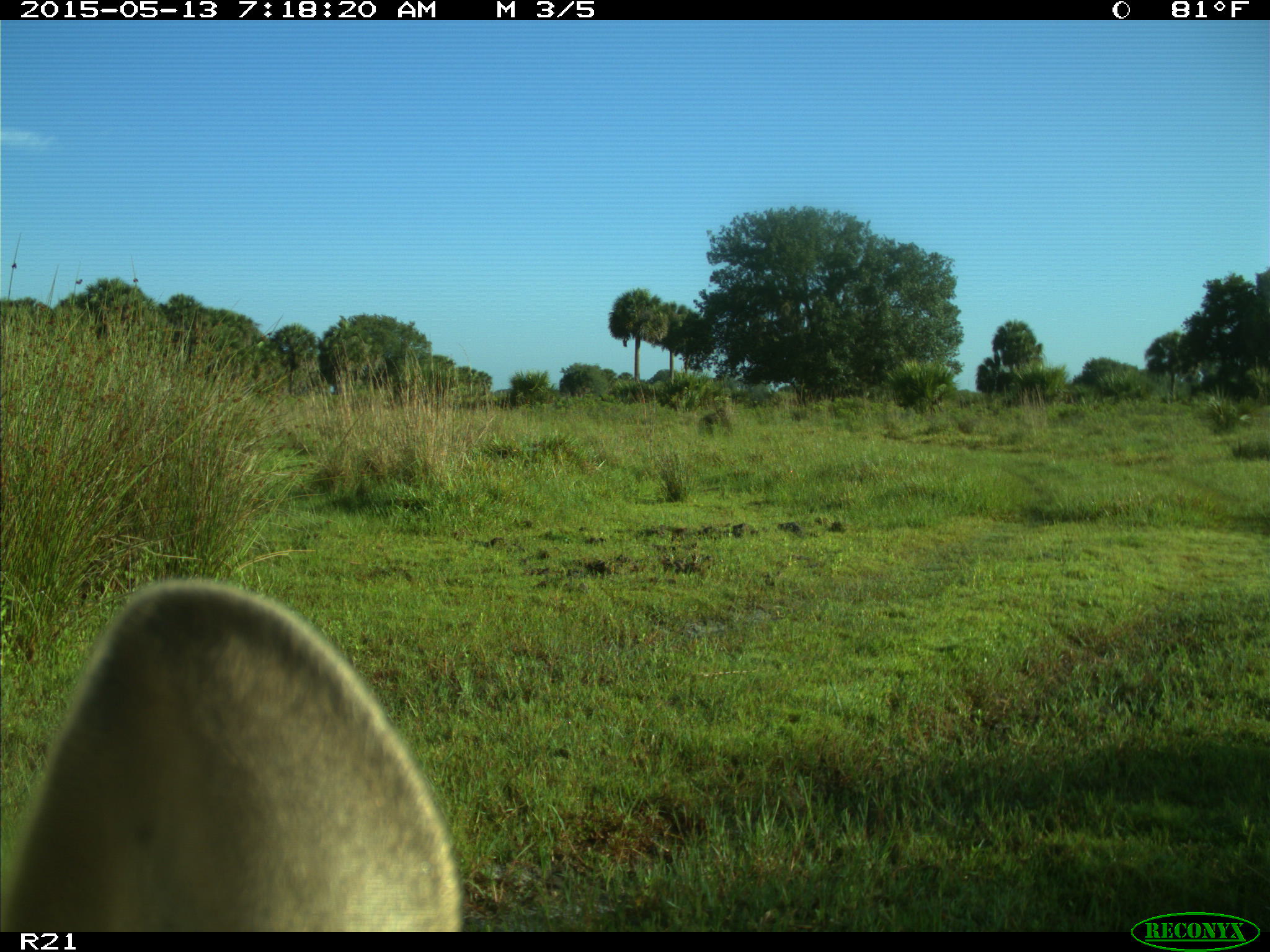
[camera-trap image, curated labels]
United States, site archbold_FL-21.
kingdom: Animalia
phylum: Chordata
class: Mammalia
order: Artiodactyla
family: Bovidae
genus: Bos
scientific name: Bos taurus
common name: domestic cow